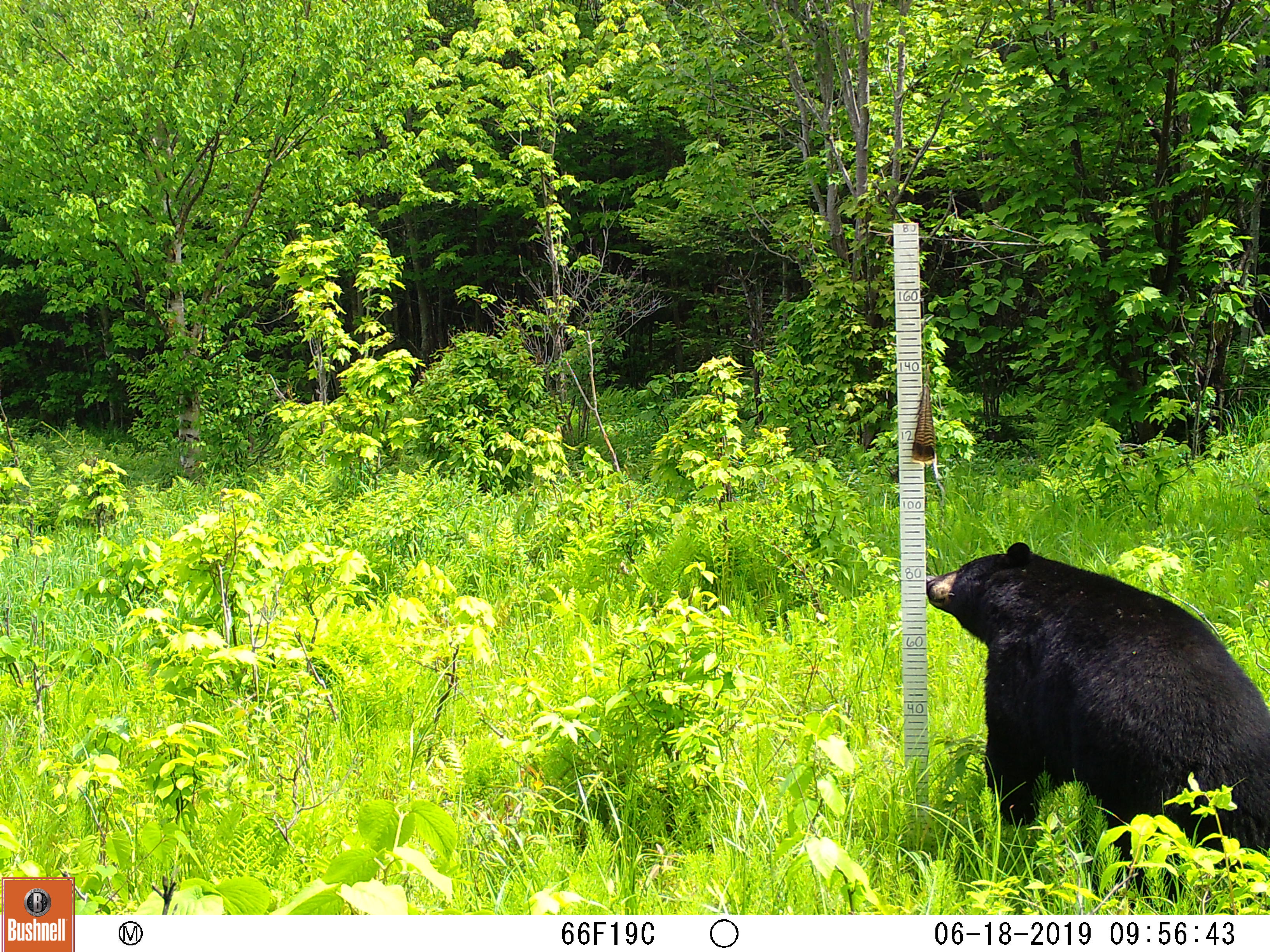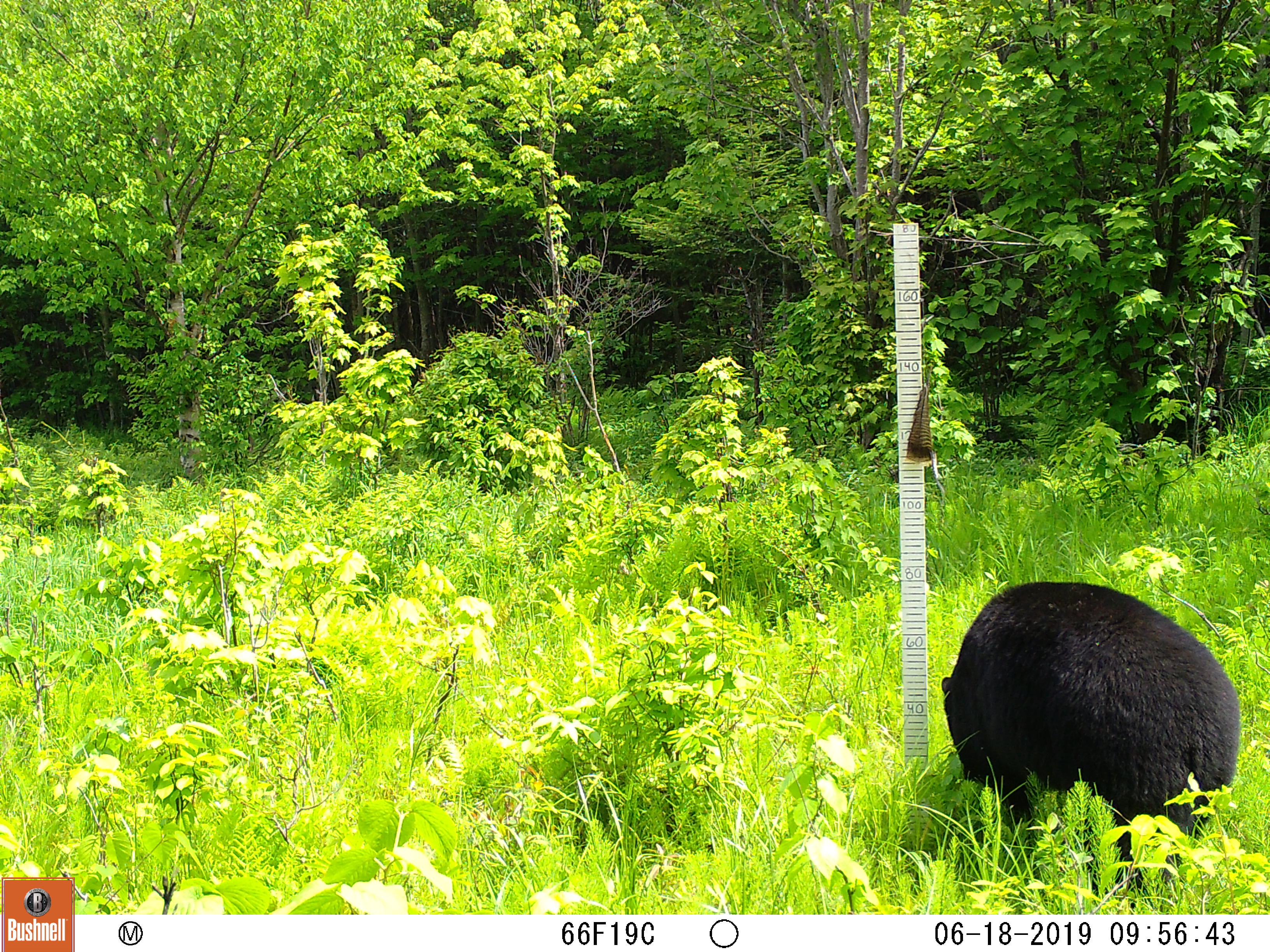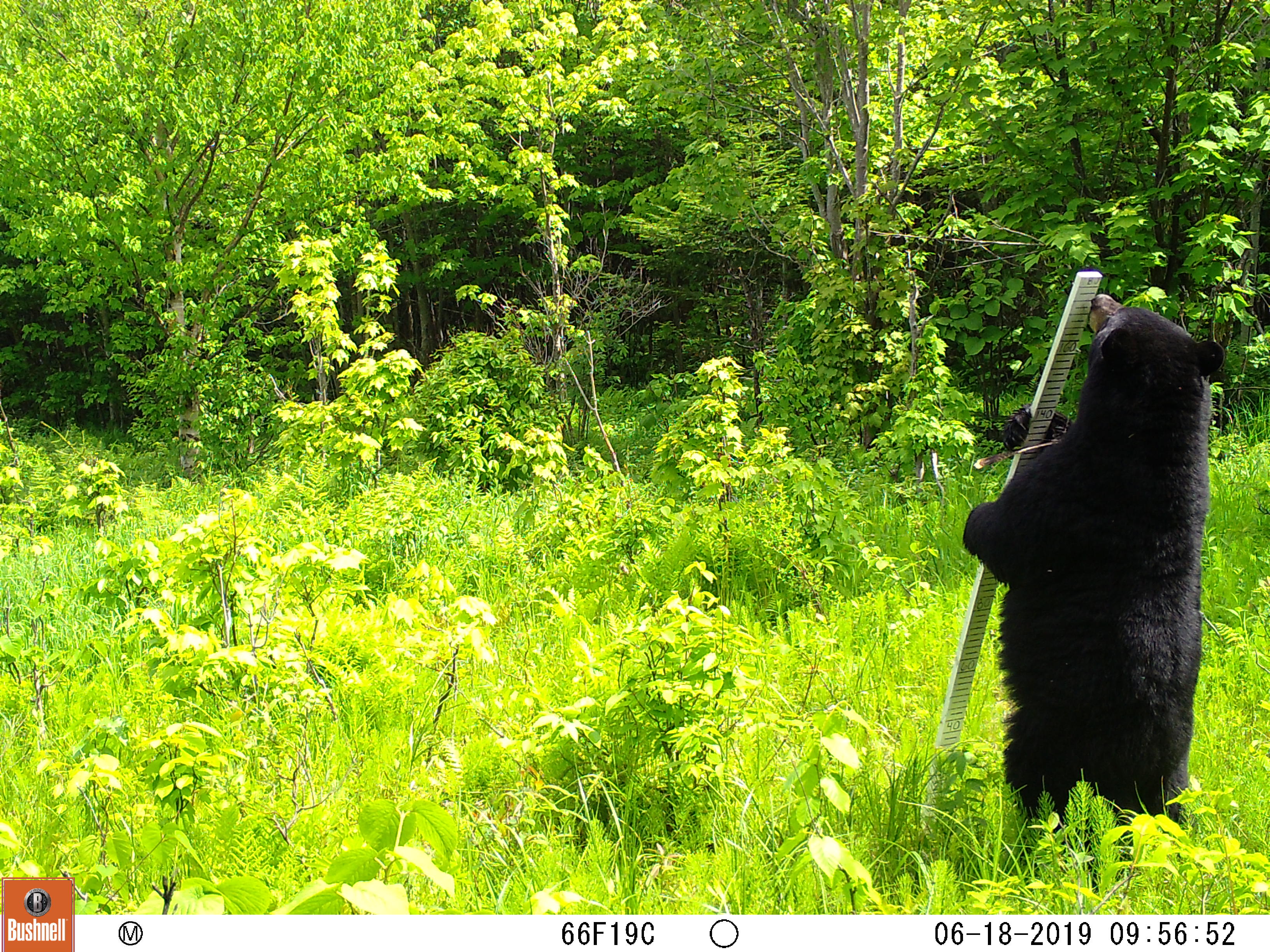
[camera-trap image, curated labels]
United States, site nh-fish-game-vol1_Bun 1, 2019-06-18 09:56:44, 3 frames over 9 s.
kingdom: Animalia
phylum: Chordata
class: Mammalia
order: Carnivora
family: Ursidae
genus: Ursus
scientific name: Ursus americanus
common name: black bear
Black bear (Ursus americanus).